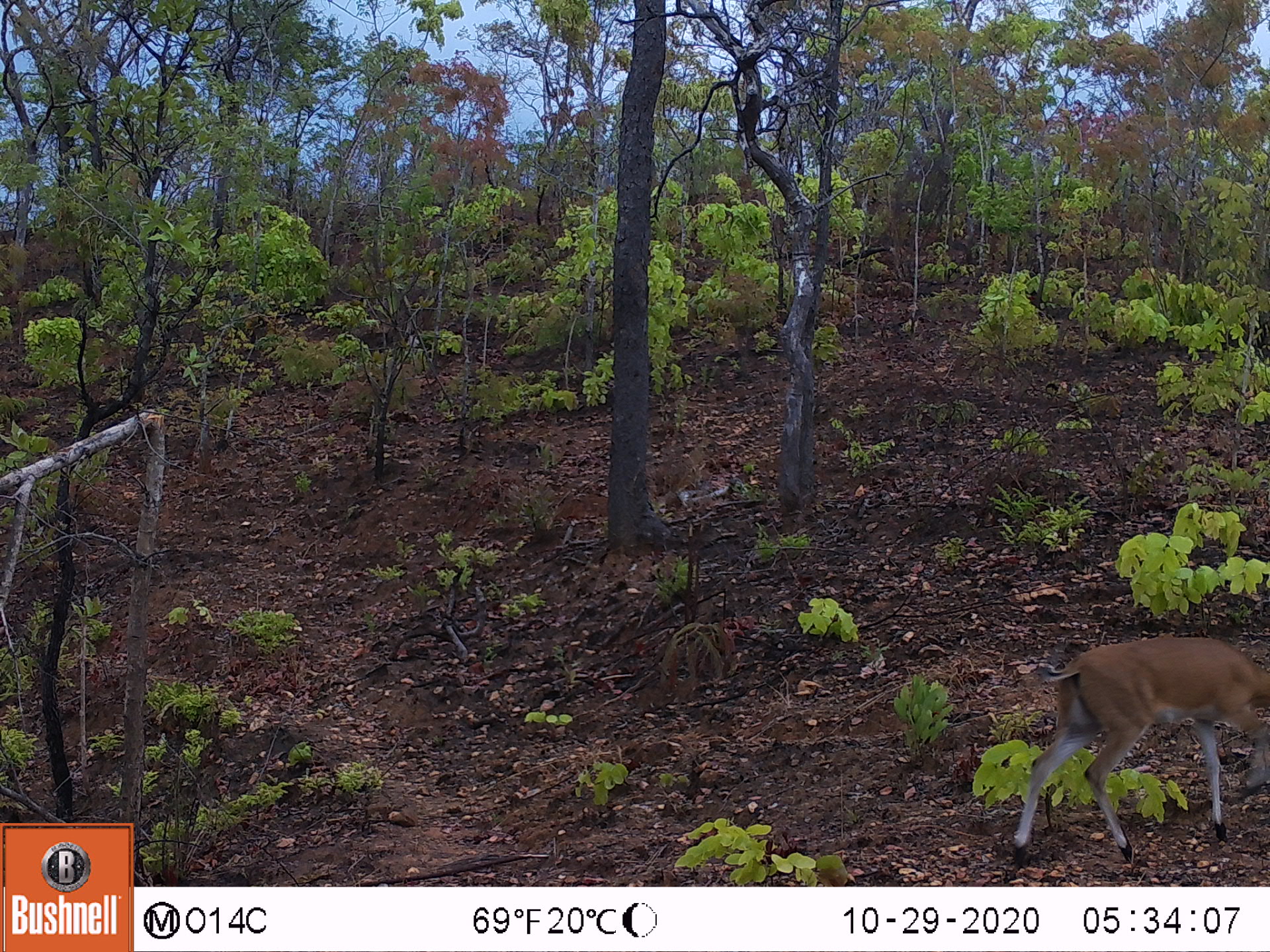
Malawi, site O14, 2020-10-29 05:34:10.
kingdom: Animalia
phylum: Chordata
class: Mammalia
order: Artiodactyla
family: Bovidae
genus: Sylvicapra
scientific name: Sylvicapra grimmia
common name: common duiker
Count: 1.